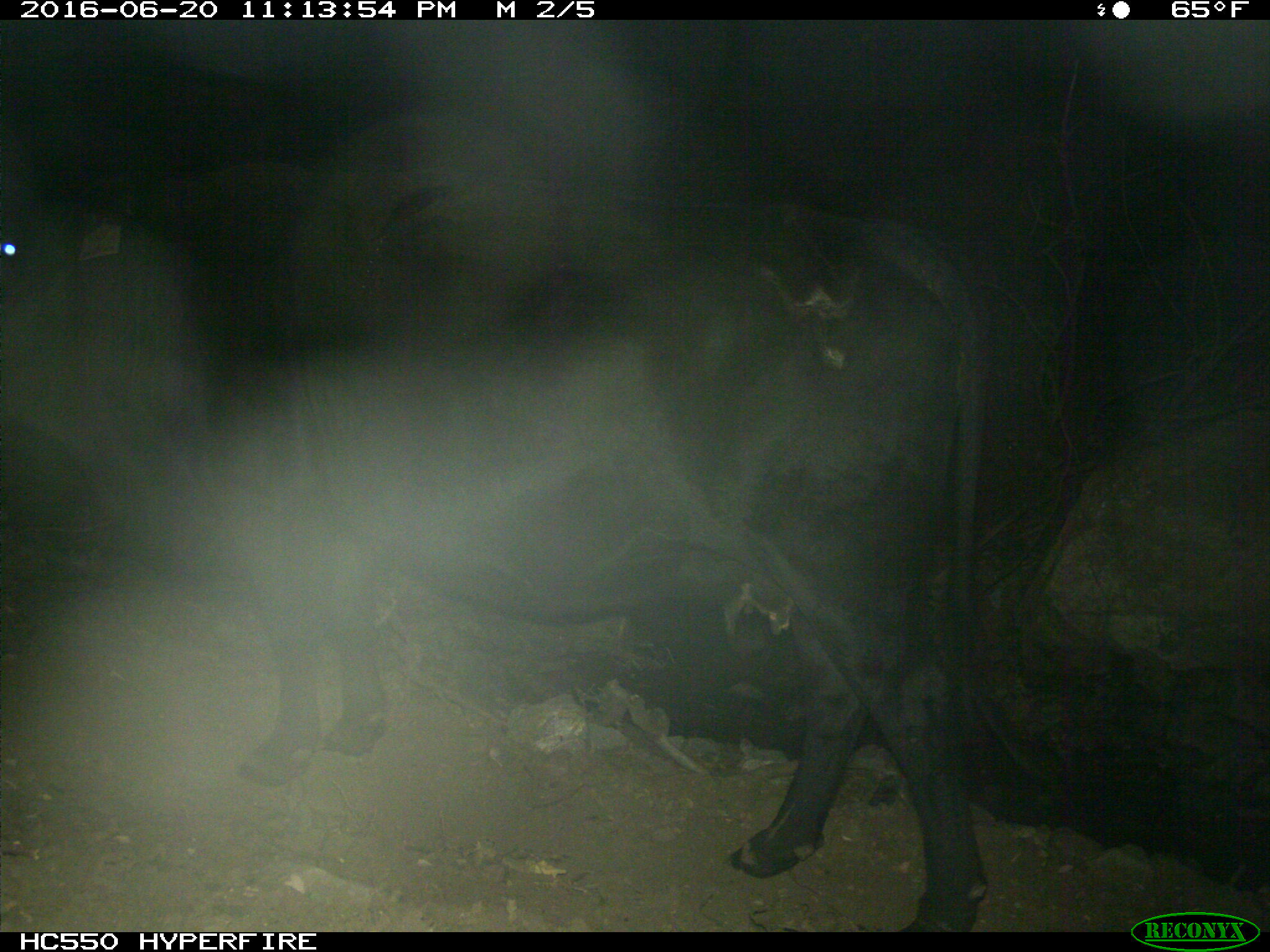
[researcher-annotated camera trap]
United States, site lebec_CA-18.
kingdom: Animalia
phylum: Chordata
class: Mammalia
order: Artiodactyla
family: Bovidae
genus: Bos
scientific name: Bos taurus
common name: domestic cow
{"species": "Bos taurus (domestic cow)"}